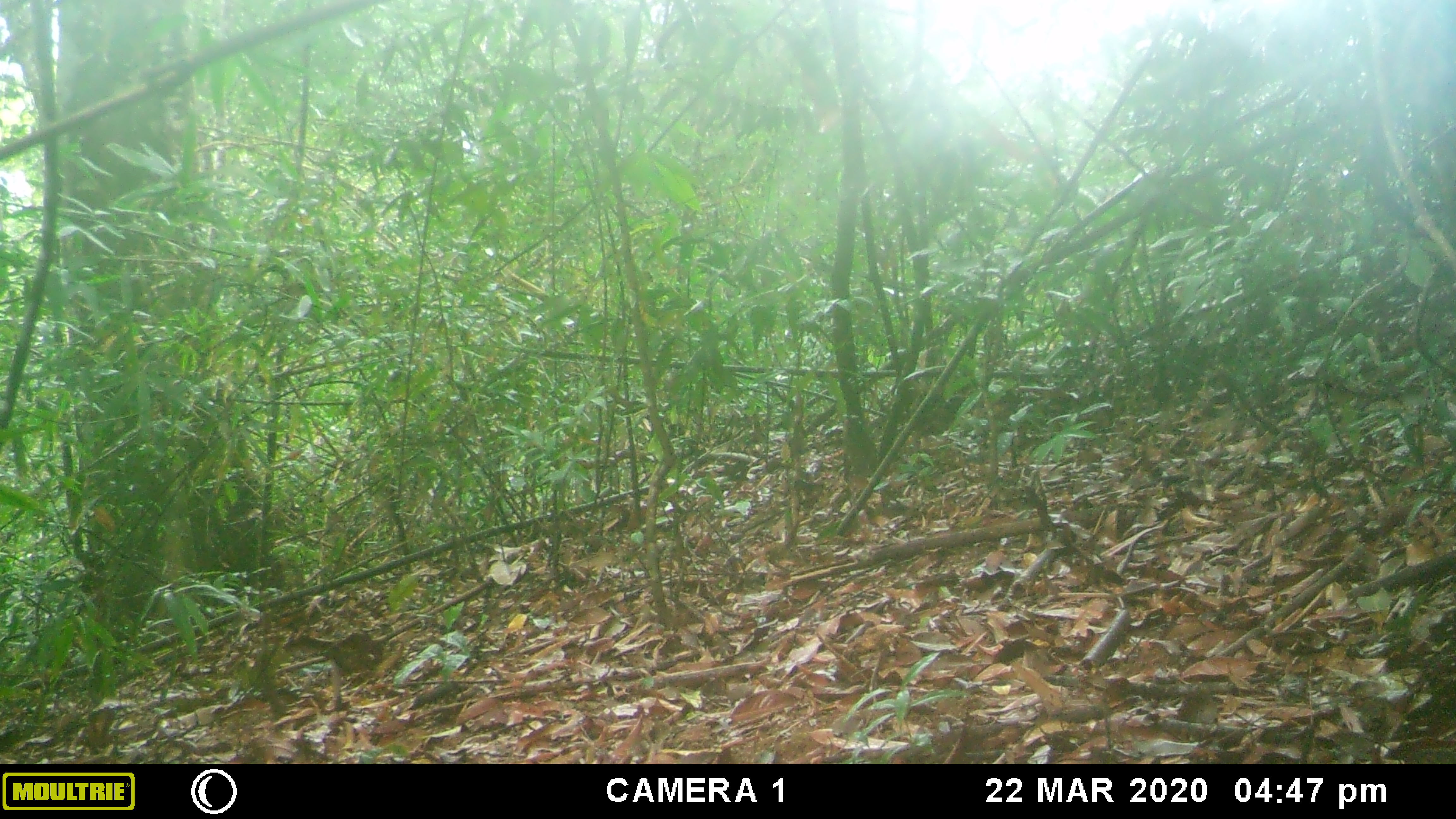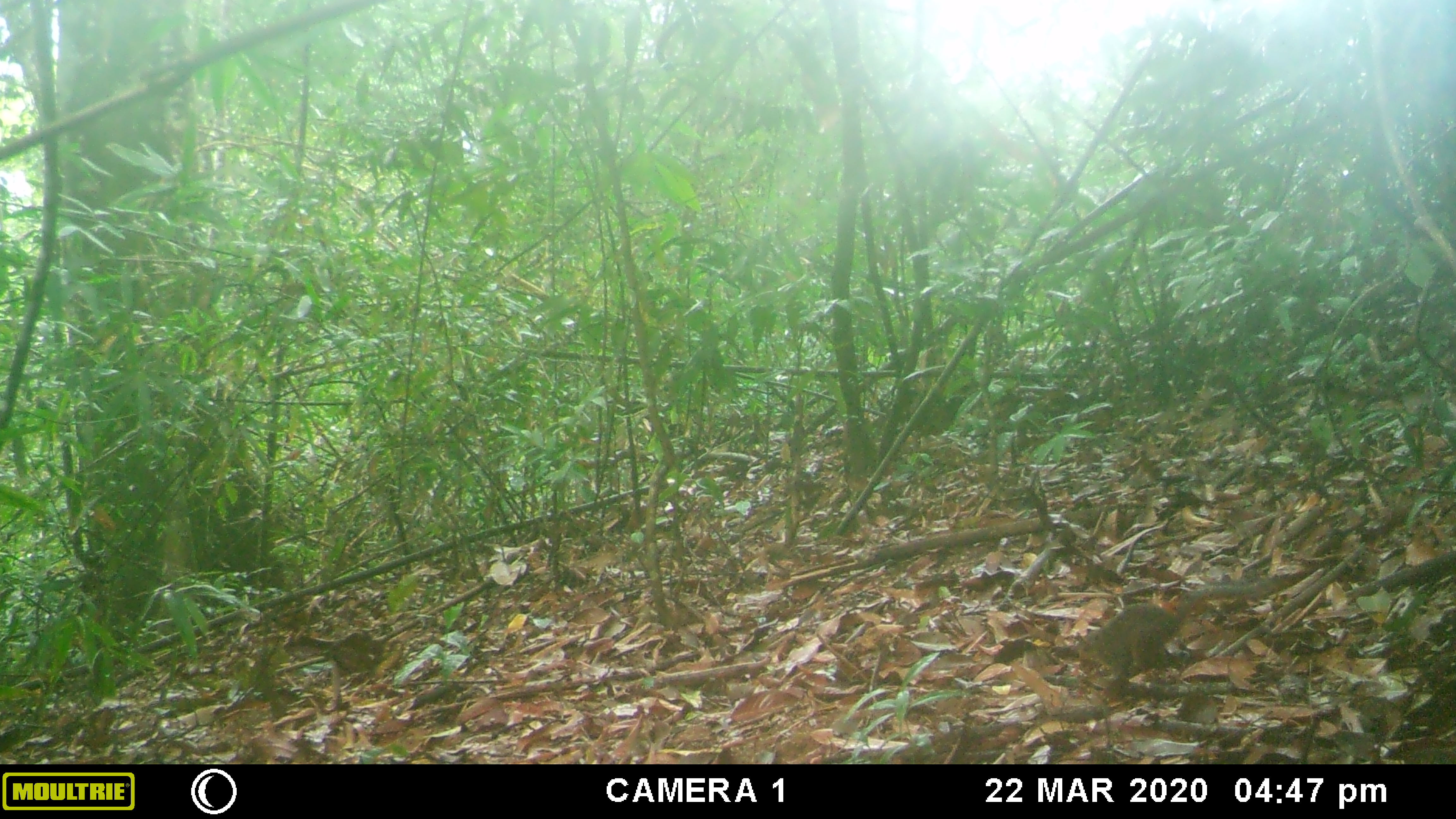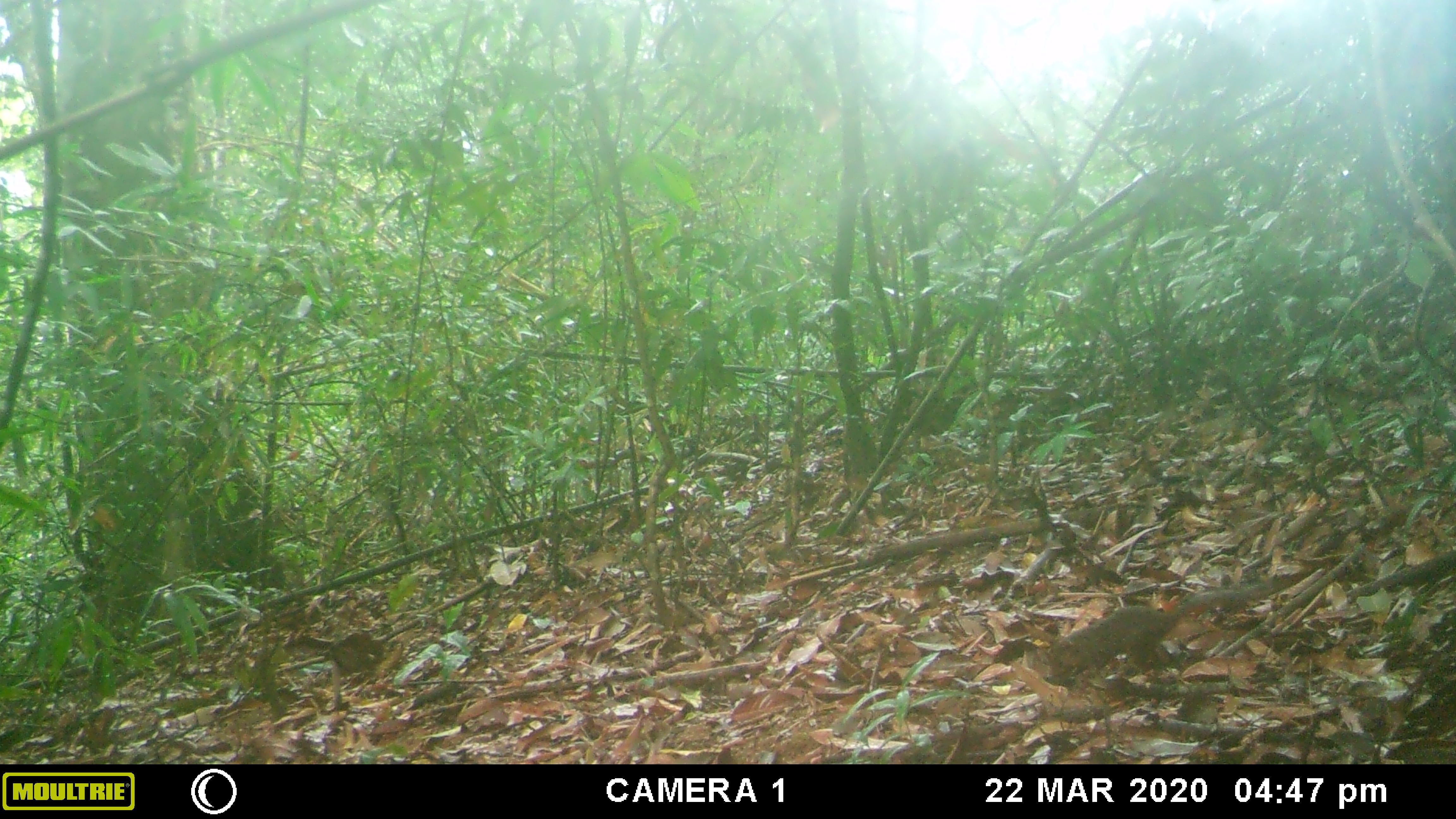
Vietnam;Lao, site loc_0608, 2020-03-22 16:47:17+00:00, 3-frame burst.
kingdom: Animalia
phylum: Chordata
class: Mammalia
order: Scandentia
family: Tupaiidae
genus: Tupaia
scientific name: Tupaia belangeri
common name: northern treeshrew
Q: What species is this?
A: Northern treeshrew (Tupaia belangeri).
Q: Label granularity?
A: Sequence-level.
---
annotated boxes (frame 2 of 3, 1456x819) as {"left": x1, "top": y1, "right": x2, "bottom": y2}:
northern treeshrew: {"left": 1076, "top": 571, "right": 1300, "bottom": 699}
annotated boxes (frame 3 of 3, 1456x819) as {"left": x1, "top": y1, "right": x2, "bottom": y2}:
northern treeshrew: {"left": 1039, "top": 572, "right": 1300, "bottom": 683}